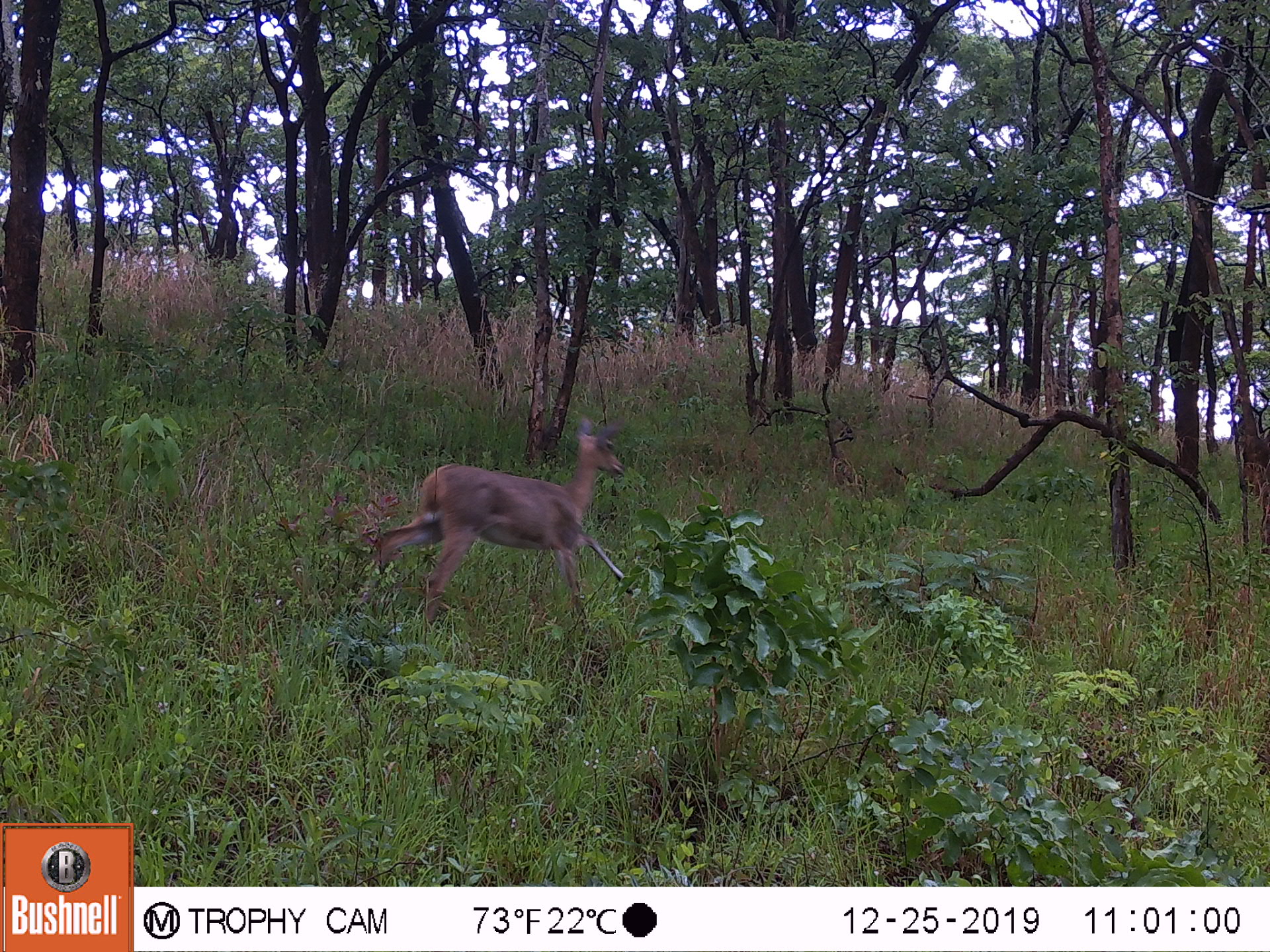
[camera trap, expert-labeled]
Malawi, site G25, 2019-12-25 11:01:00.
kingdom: Animalia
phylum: Chordata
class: Mammalia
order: Artiodactyla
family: Bovidae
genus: Redunca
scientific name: Redunca arundinum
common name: southern reedbuck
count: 1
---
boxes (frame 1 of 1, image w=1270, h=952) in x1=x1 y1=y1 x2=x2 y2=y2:
southern reedbuck: x1=357 y1=407 x2=645 y2=638